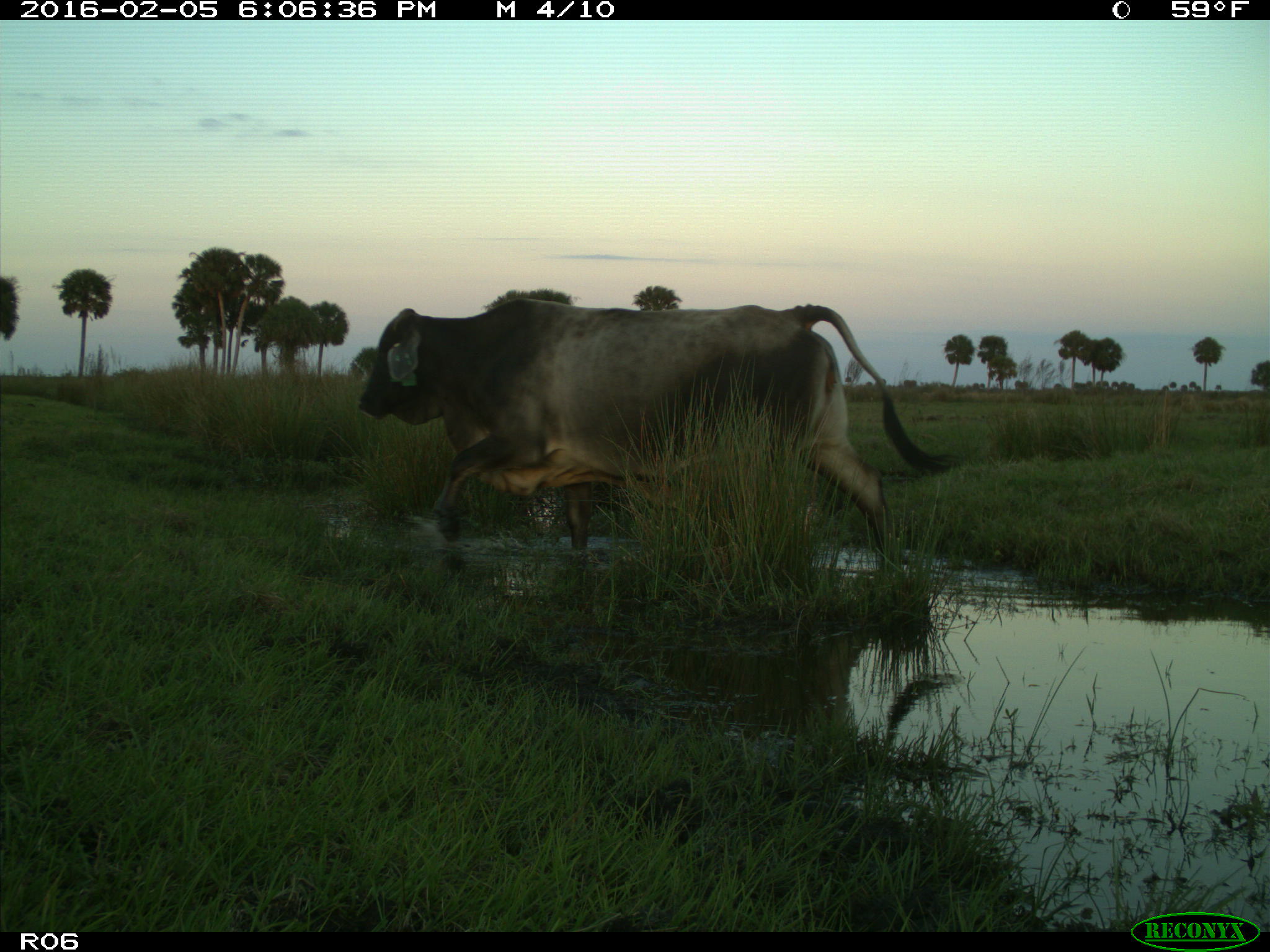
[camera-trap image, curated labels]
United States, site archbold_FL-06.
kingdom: Animalia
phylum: Chordata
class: Mammalia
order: Artiodactyla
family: Bovidae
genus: Bos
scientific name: Bos taurus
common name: domestic cow